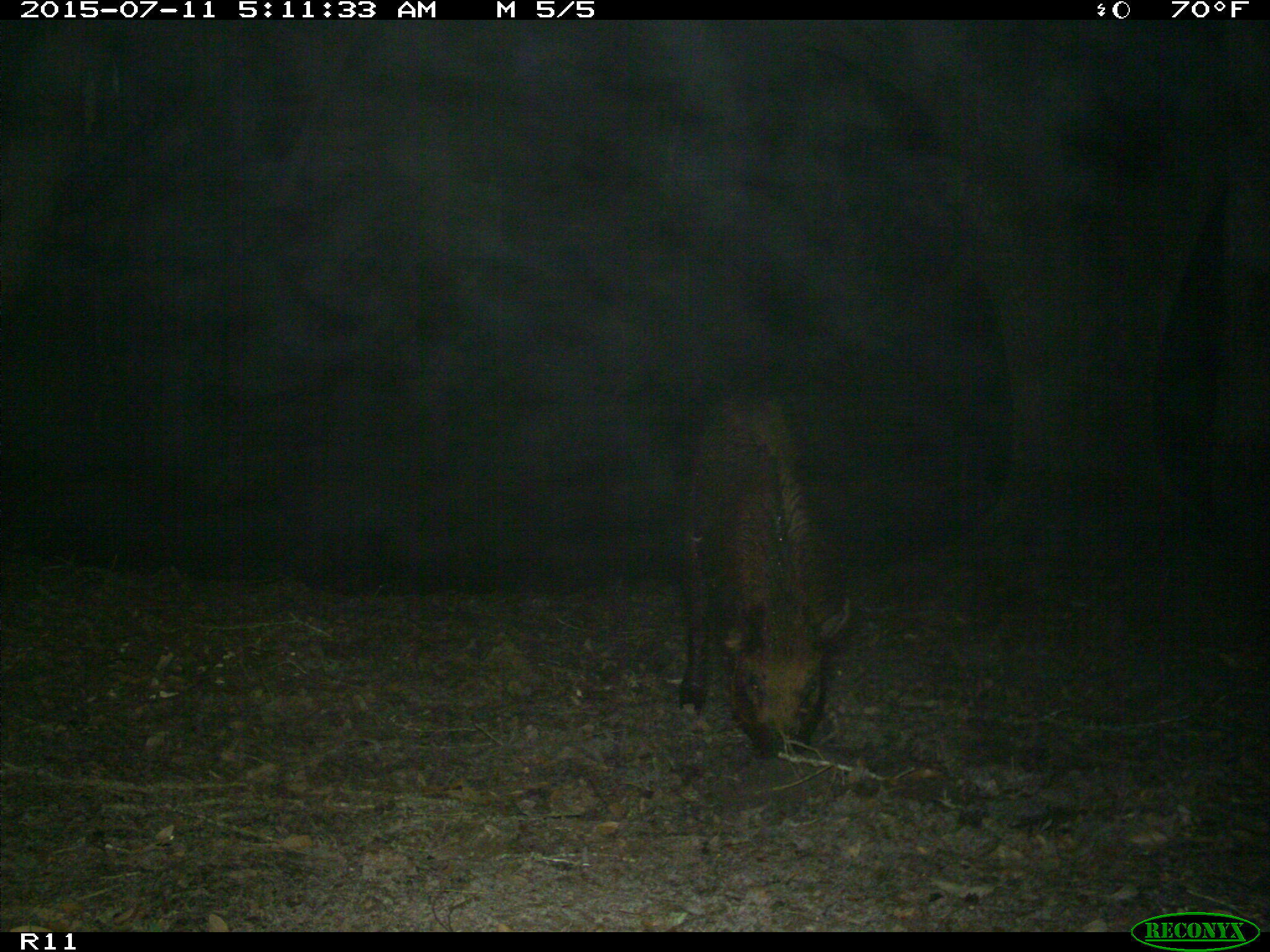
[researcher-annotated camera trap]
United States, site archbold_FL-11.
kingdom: Animalia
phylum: Chordata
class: Mammalia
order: Artiodactyla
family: Suidae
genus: Sus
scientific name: Sus scrofa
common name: wild boar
Sus scrofa (wild boar).